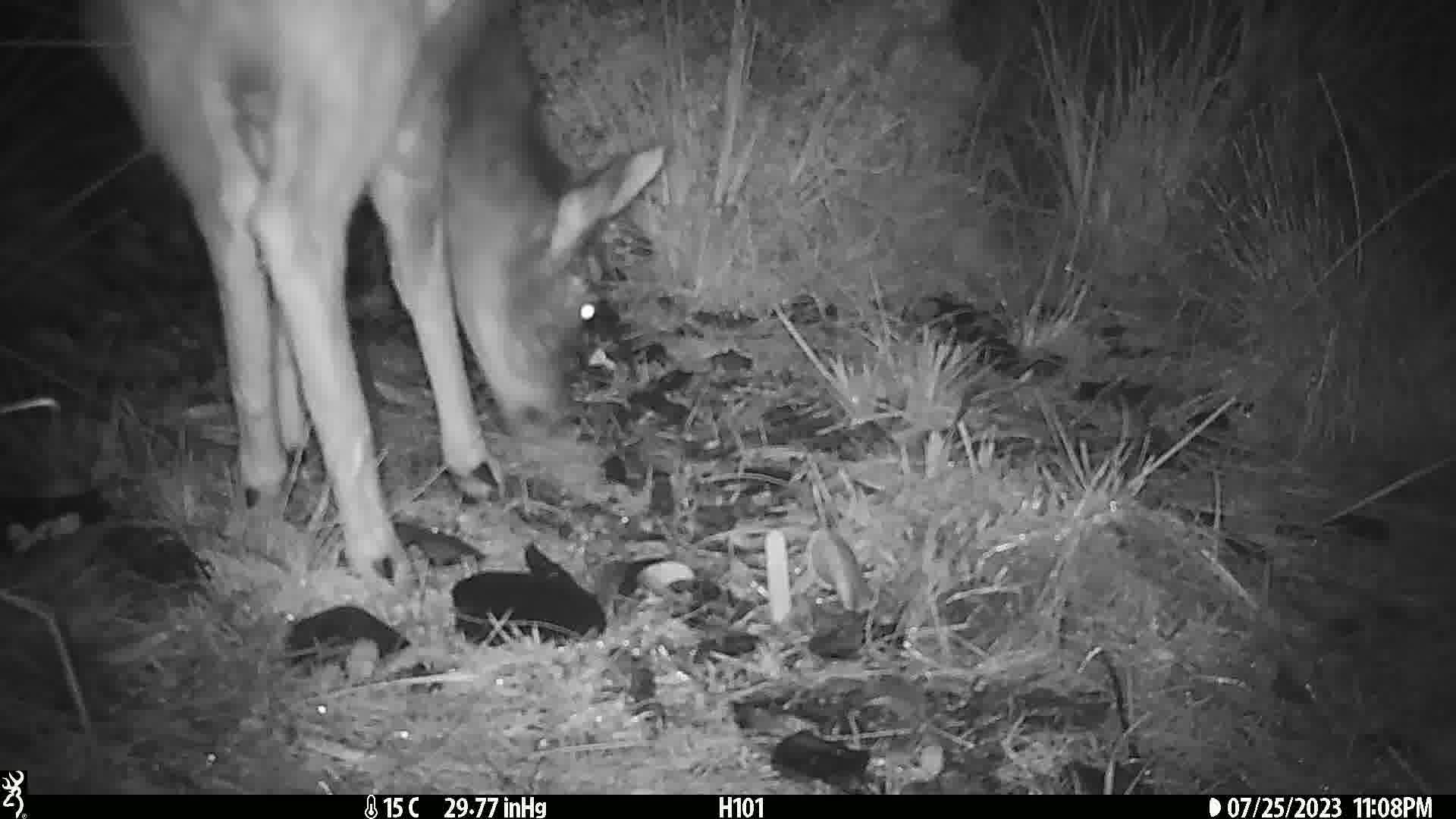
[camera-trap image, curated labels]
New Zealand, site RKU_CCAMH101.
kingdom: Animalia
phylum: Chordata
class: Mammalia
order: Artiodactyla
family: Cervidae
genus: Odocoileus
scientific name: Odocoileus virginianus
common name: white-tailed deer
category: white tailed deer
White tailed deer (white-tailed deer) (Odocoileus virginianus).